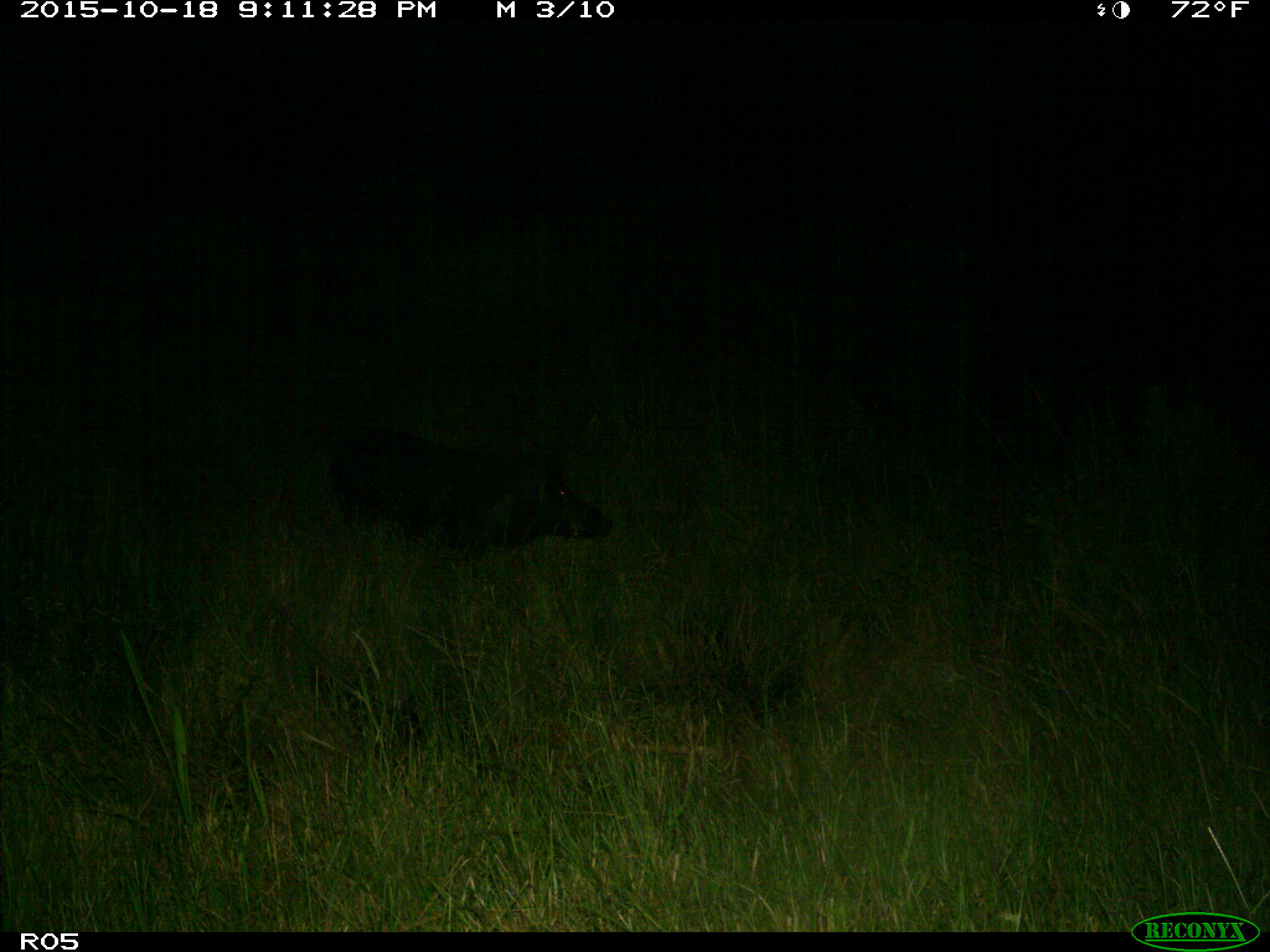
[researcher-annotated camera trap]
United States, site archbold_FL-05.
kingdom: Animalia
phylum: Chordata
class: Mammalia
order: Artiodactyla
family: Suidae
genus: Sus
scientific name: Sus scrofa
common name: wild boar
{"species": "Sus scrofa (wild boar)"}